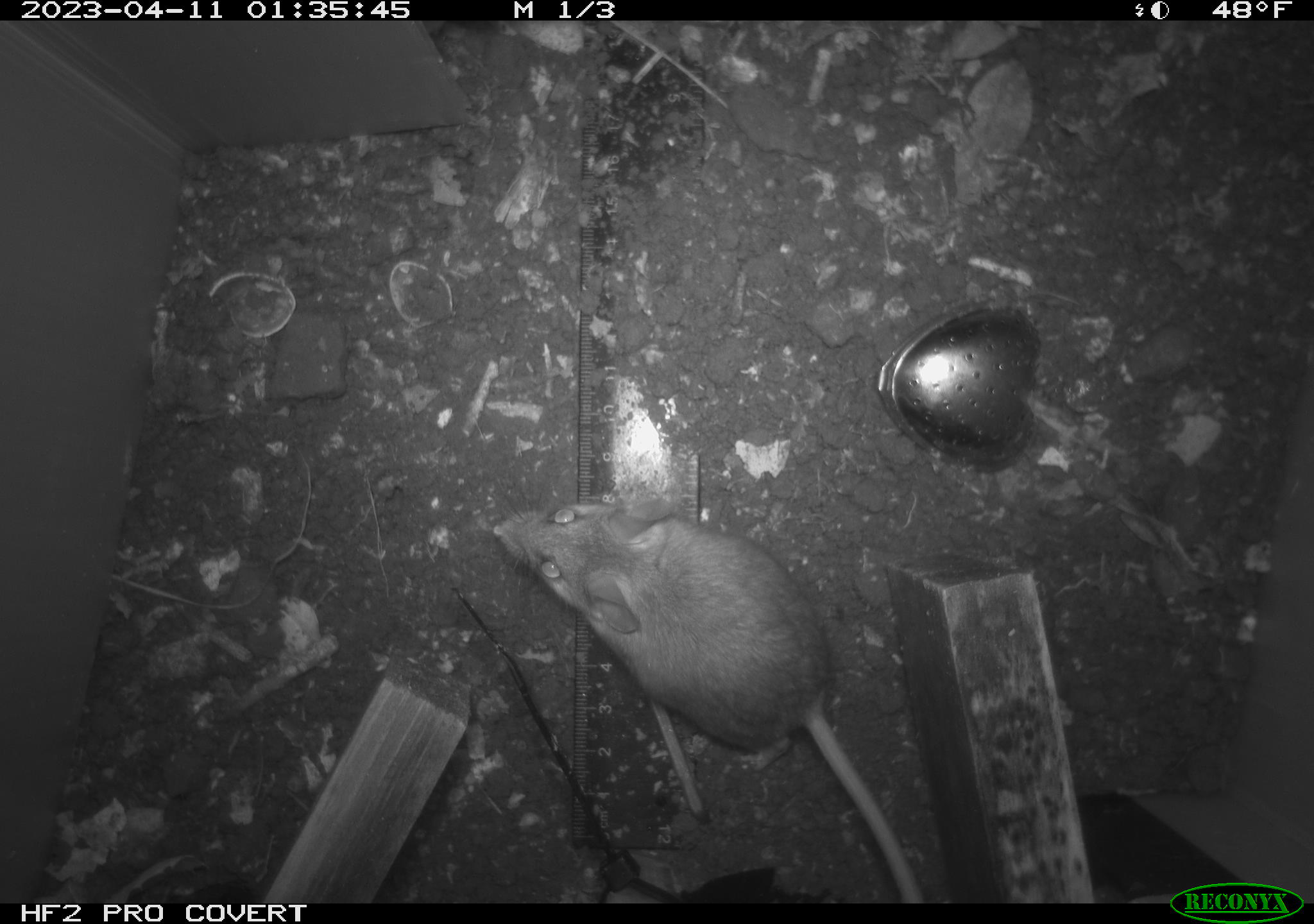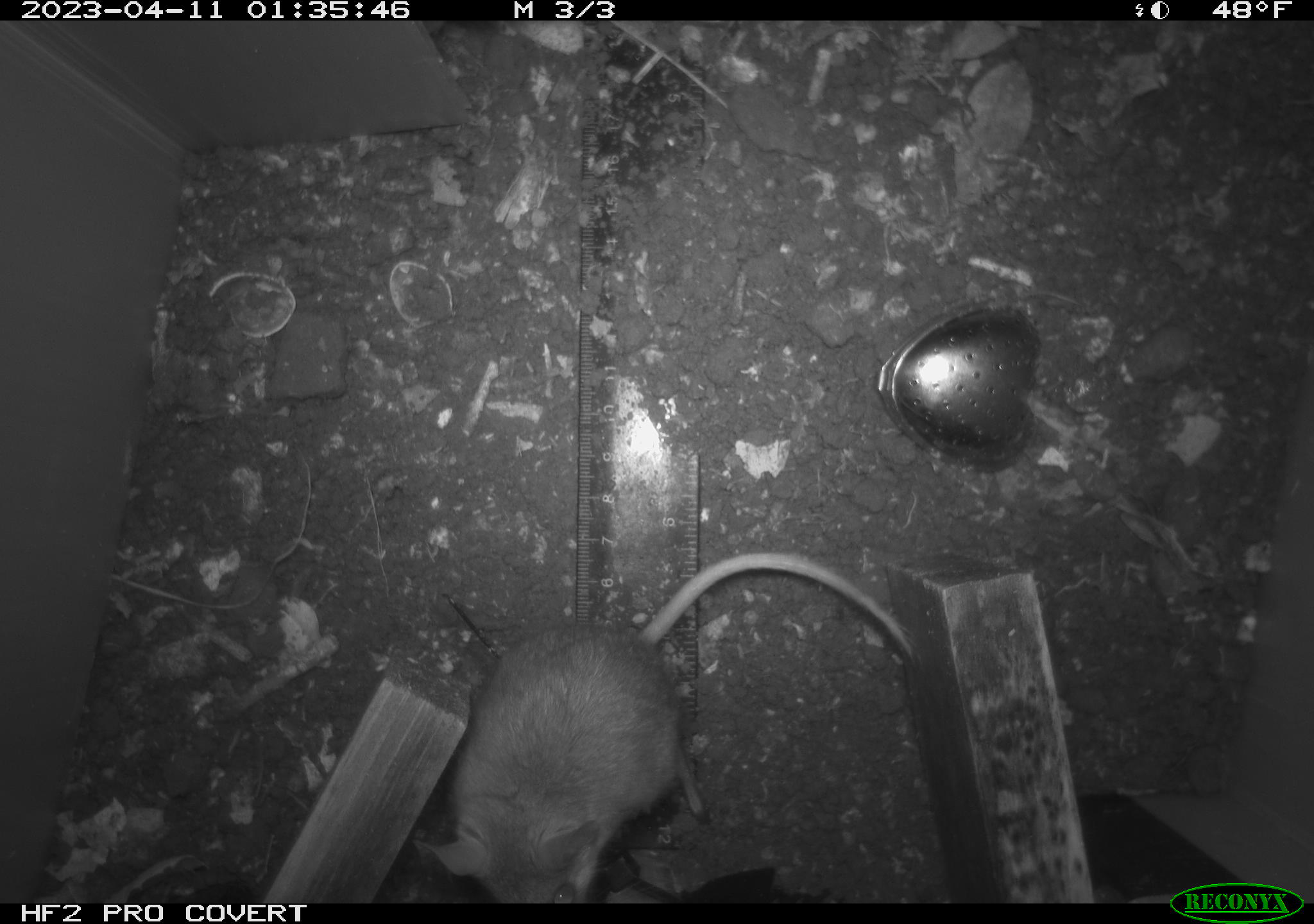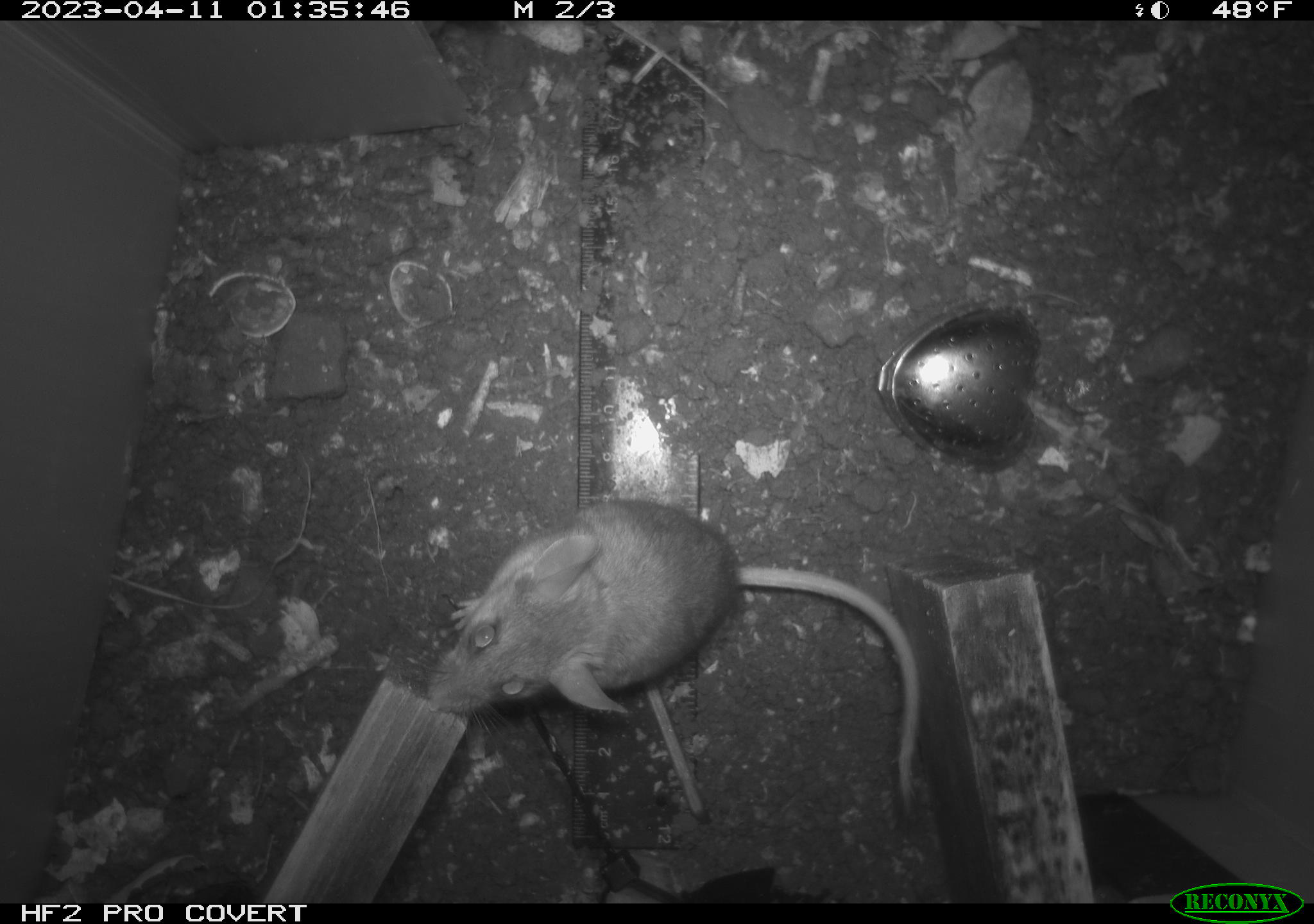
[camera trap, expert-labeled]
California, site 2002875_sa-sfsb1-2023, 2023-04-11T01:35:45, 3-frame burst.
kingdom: Animalia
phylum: Chordata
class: Mammalia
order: Rodentia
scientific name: Rodentia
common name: mouse species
Mouse species (Rodentia).